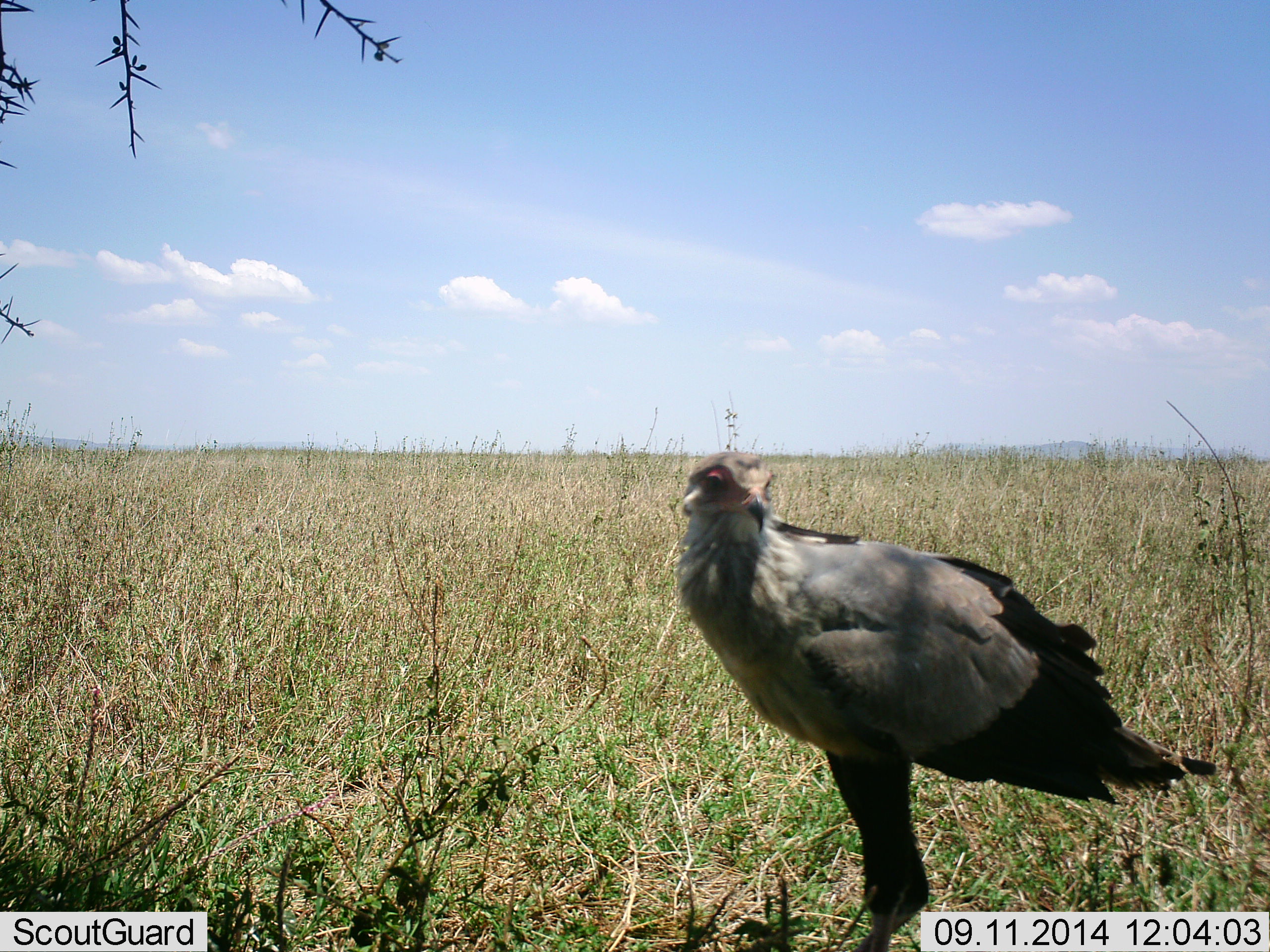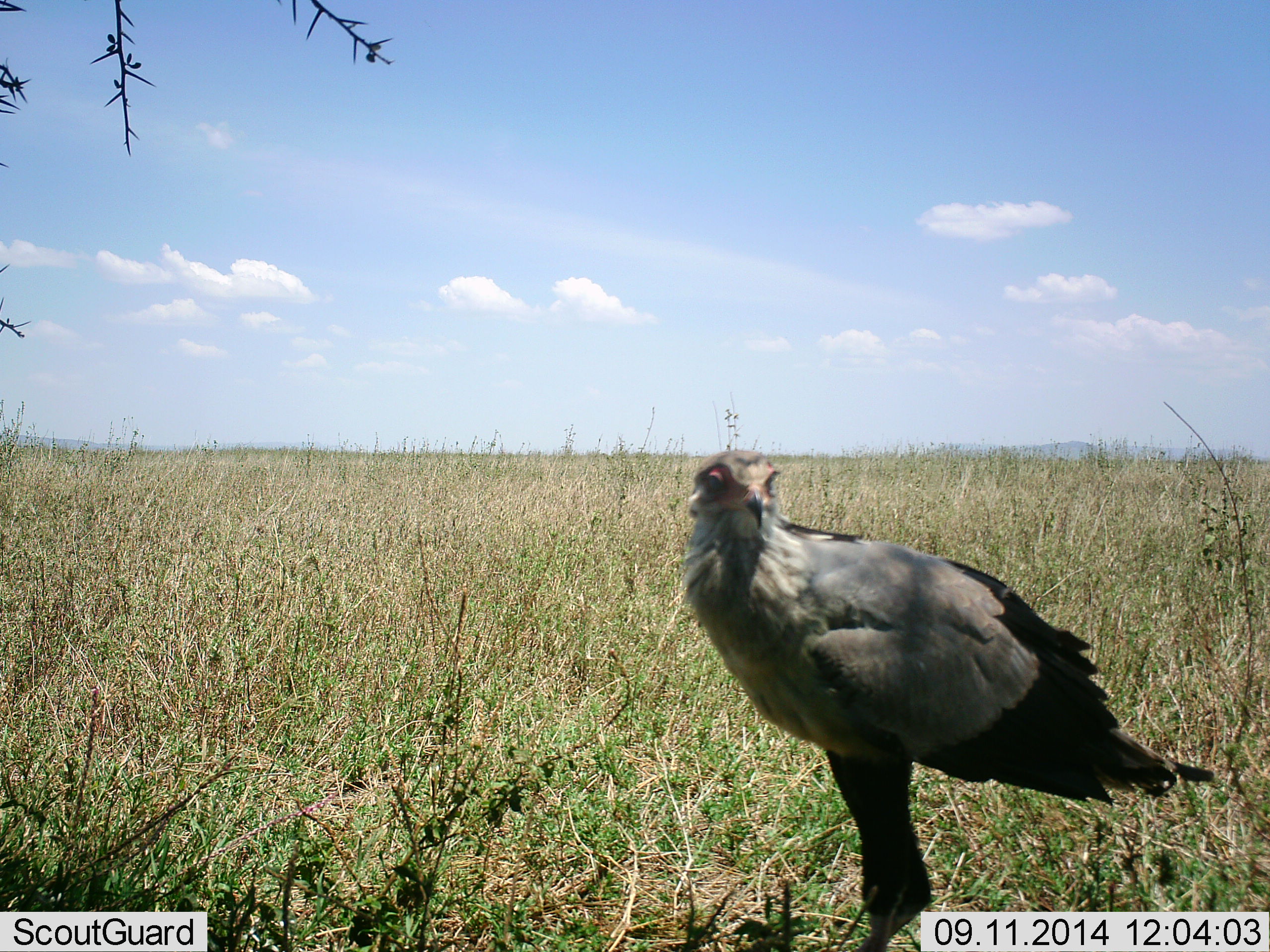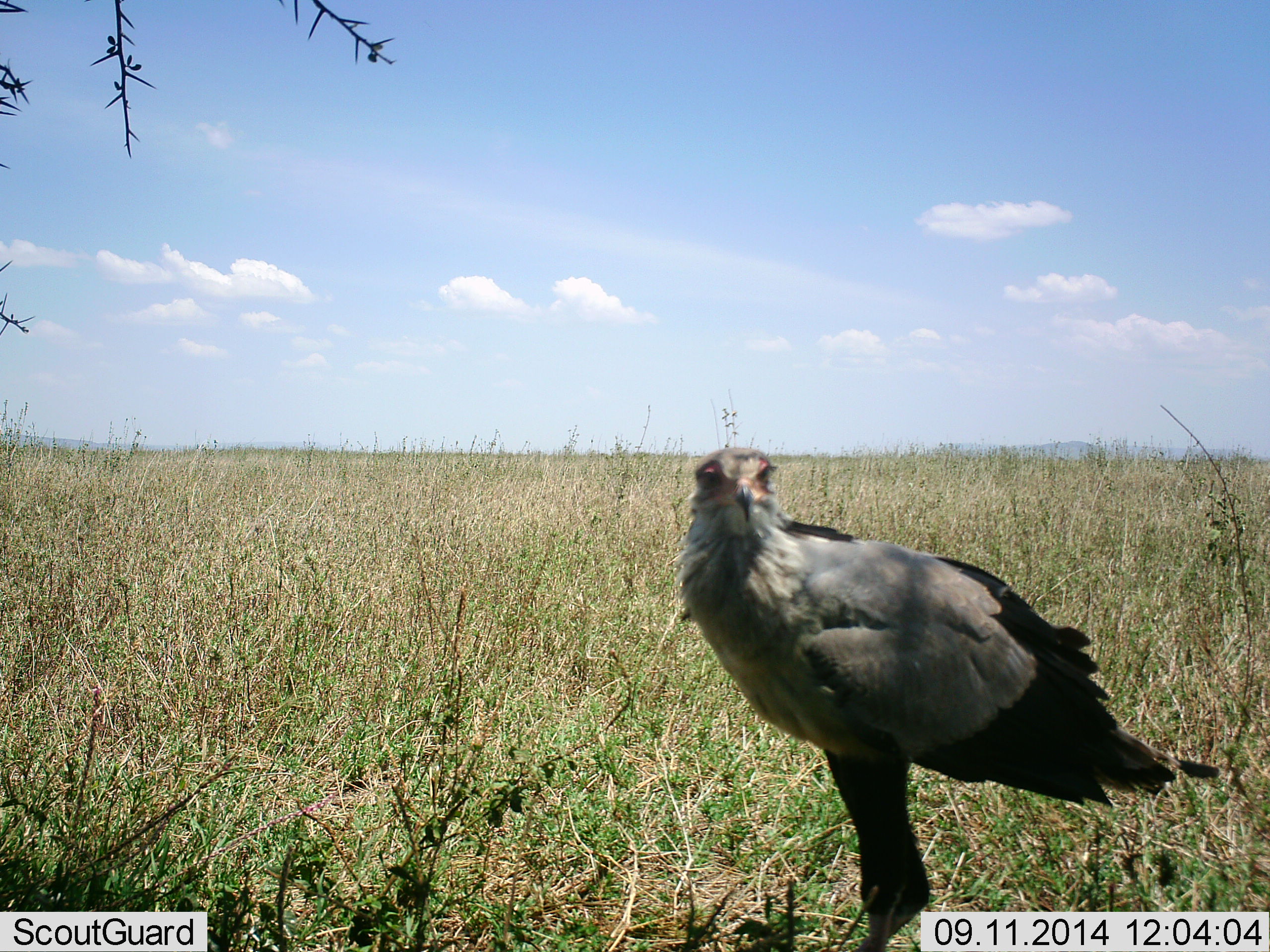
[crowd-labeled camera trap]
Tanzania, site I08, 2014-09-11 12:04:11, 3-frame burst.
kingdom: Animalia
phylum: Chordata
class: Aves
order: Accipitriformes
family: Sagittariidae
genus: Sagittarius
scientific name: Sagittarius serpentarius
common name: secretary bird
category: secretarybird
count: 1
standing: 100%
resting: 0%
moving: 0%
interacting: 0%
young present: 0%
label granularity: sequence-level